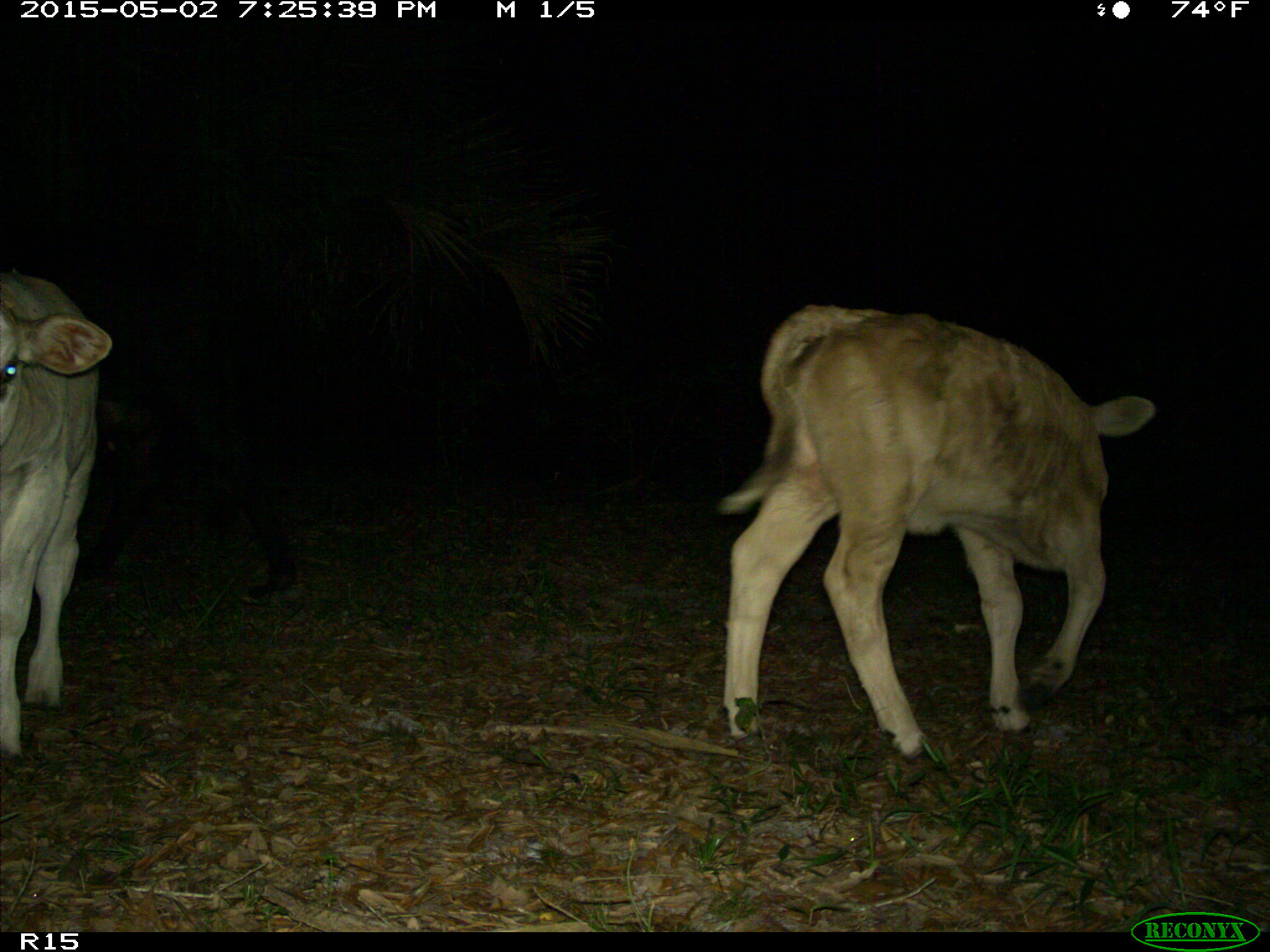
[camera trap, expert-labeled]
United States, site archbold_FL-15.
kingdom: Animalia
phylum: Chordata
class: Mammalia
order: Artiodactyla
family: Bovidae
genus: Bos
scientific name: Bos taurus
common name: domestic cow